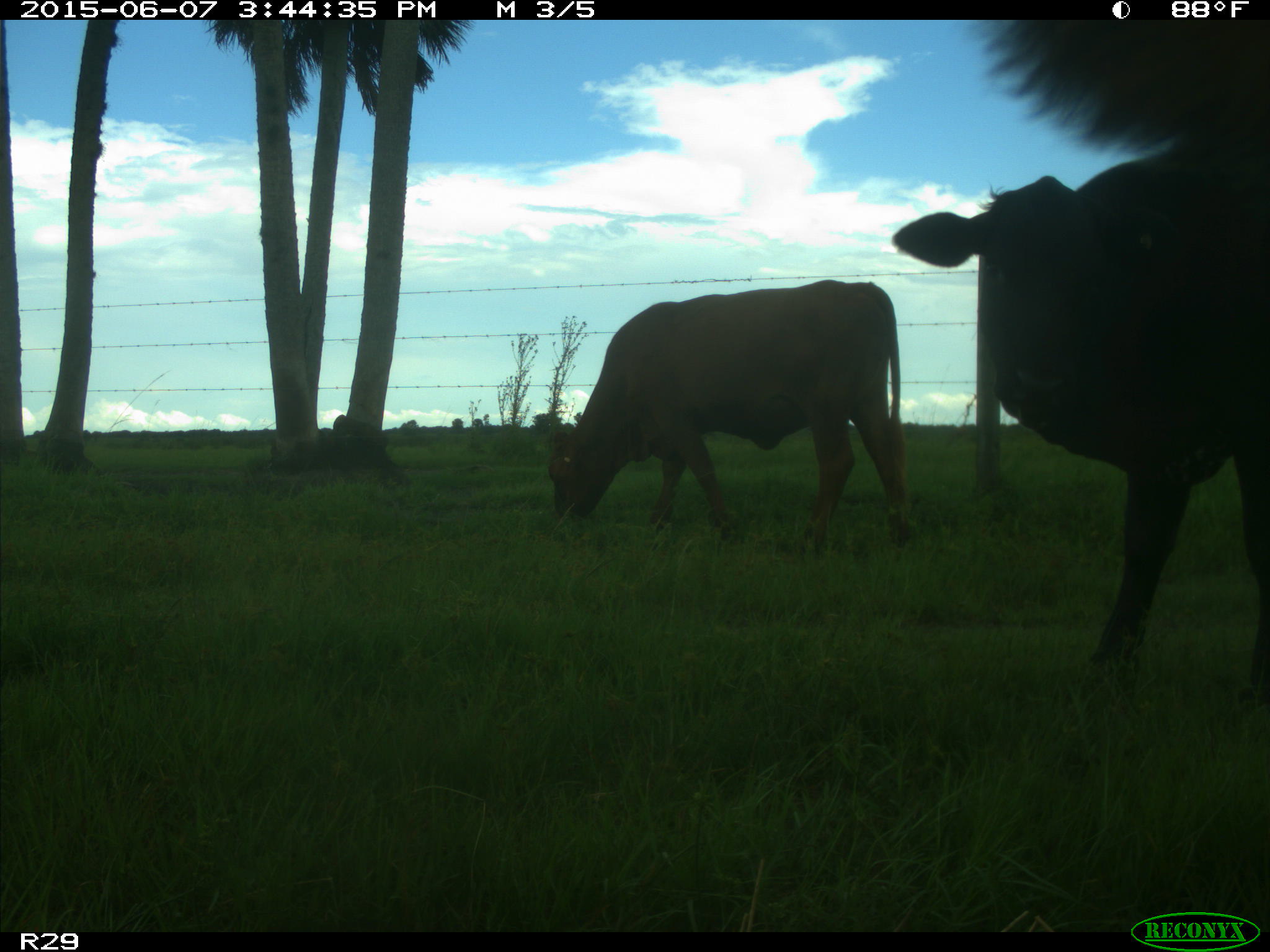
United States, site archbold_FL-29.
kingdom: Animalia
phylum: Chordata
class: Mammalia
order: Artiodactyla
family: Bovidae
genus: Bos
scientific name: Bos taurus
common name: domestic cow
Bos taurus (domestic cow).